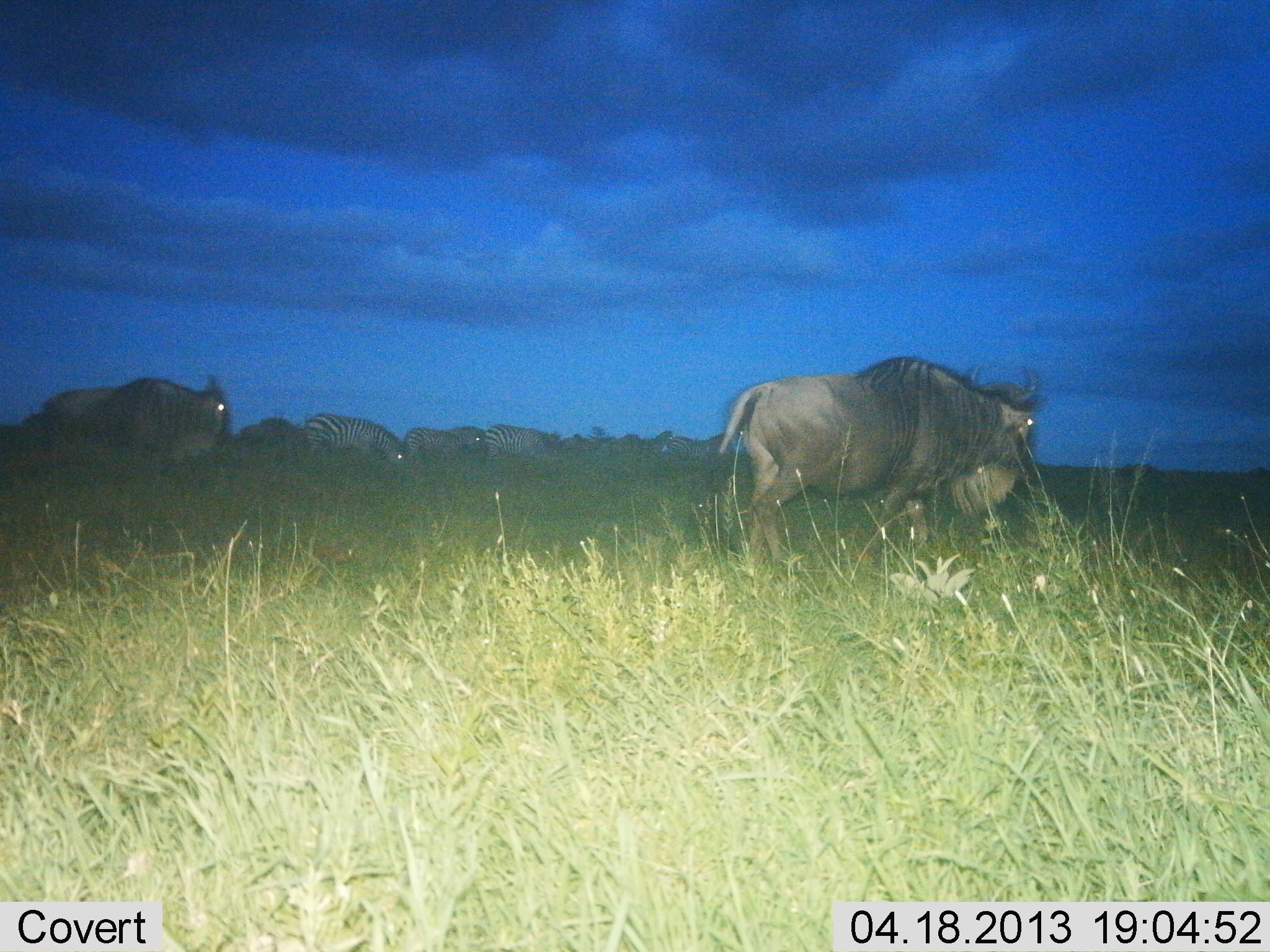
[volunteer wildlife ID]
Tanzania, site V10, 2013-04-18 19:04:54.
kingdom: Animalia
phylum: Chordata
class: Mammalia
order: Artiodactyla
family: Bovidae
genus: Connochaetes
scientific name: Connochaetes taurinus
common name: blue wildebeest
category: wildebeest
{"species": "wildebeest (blue wildebeest) (Connochaetes taurinus)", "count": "2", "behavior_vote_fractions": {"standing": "23%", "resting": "8%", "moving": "77%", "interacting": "0%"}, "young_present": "0%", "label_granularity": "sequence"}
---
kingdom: Animalia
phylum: Chordata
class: Mammalia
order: Perissodactyla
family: Equidae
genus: Equus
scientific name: Equus quagga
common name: plains zebra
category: zebra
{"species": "zebra (plains zebra) (Equus quagga)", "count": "3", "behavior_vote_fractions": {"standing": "30%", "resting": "0%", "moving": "70%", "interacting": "0%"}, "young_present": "0%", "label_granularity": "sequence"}